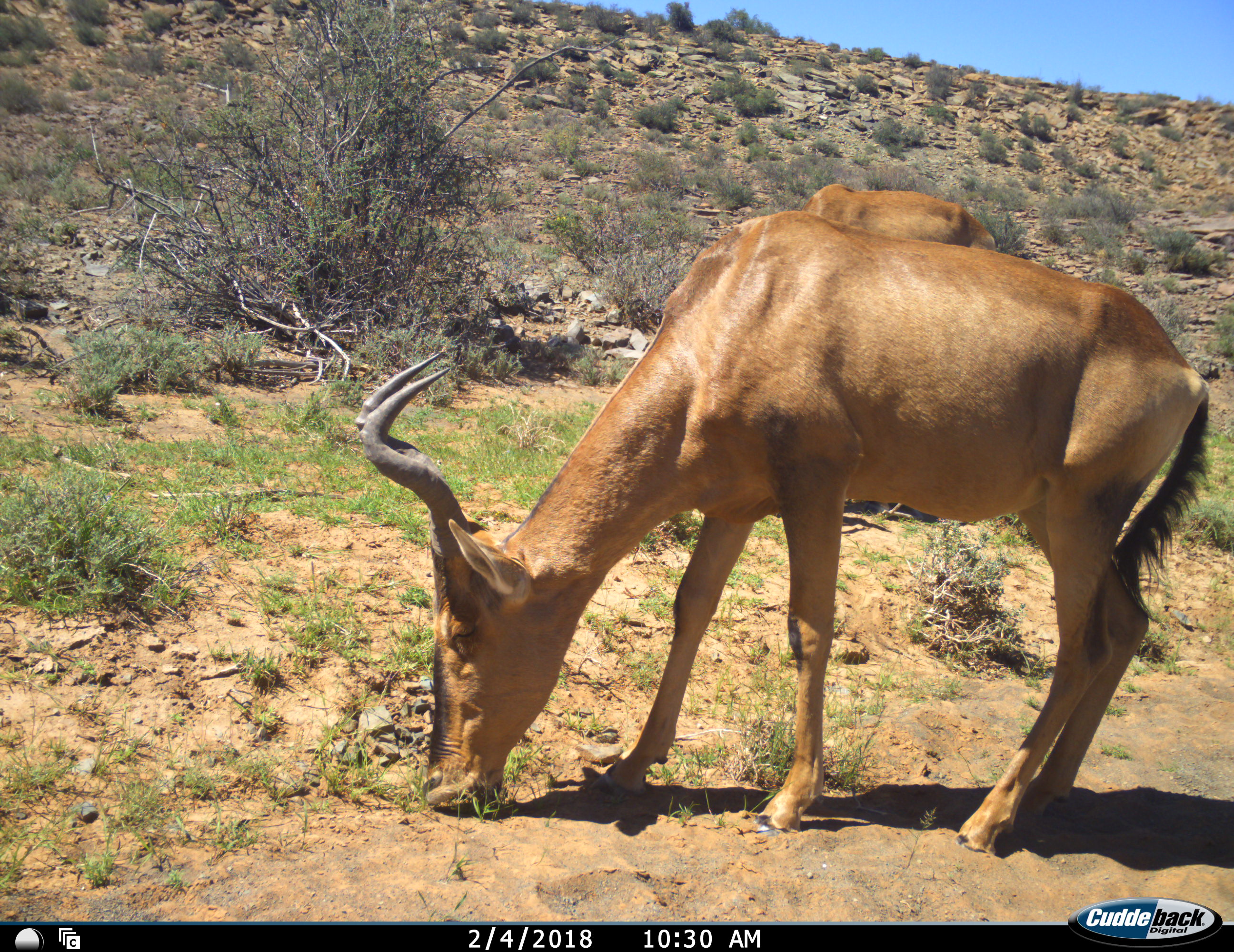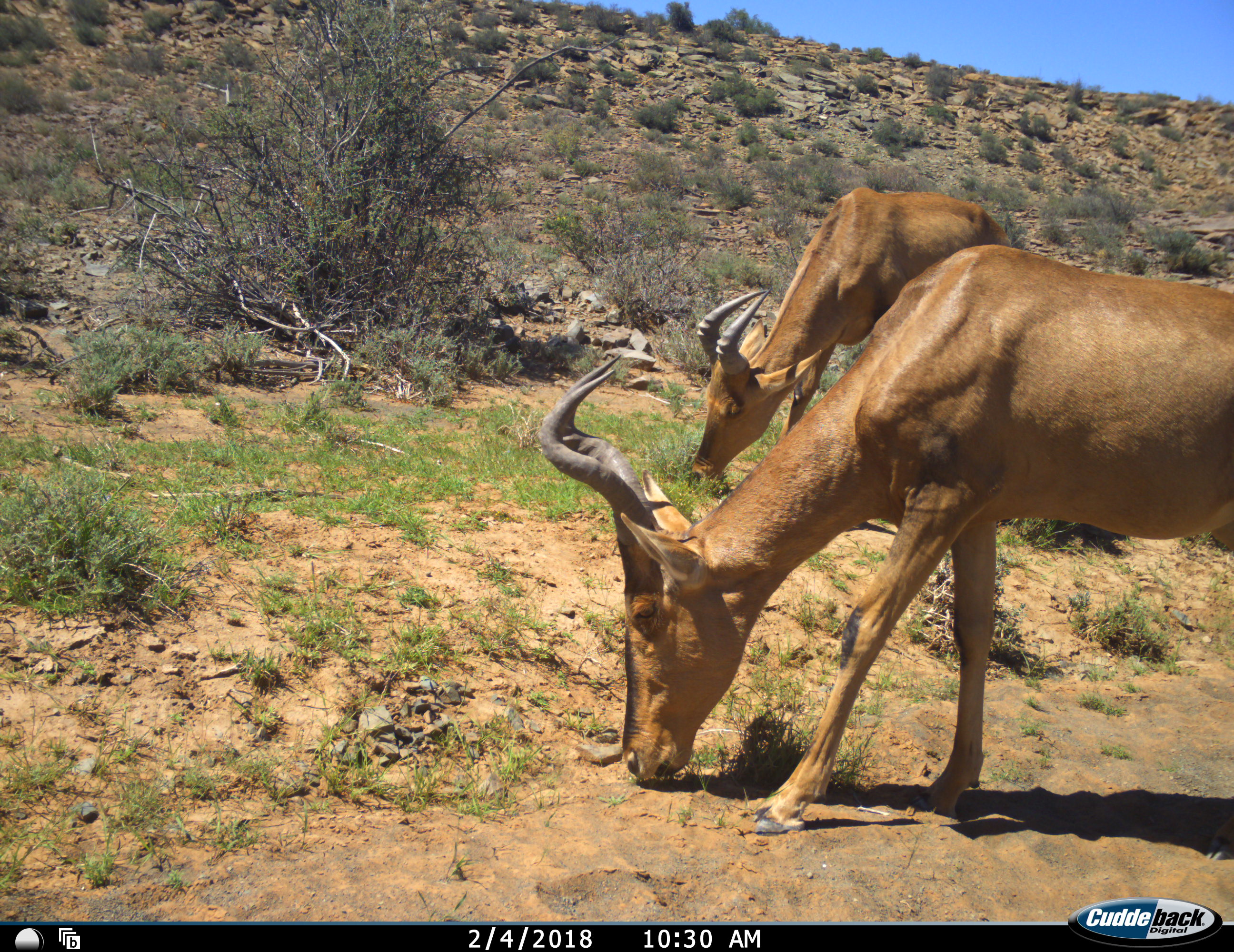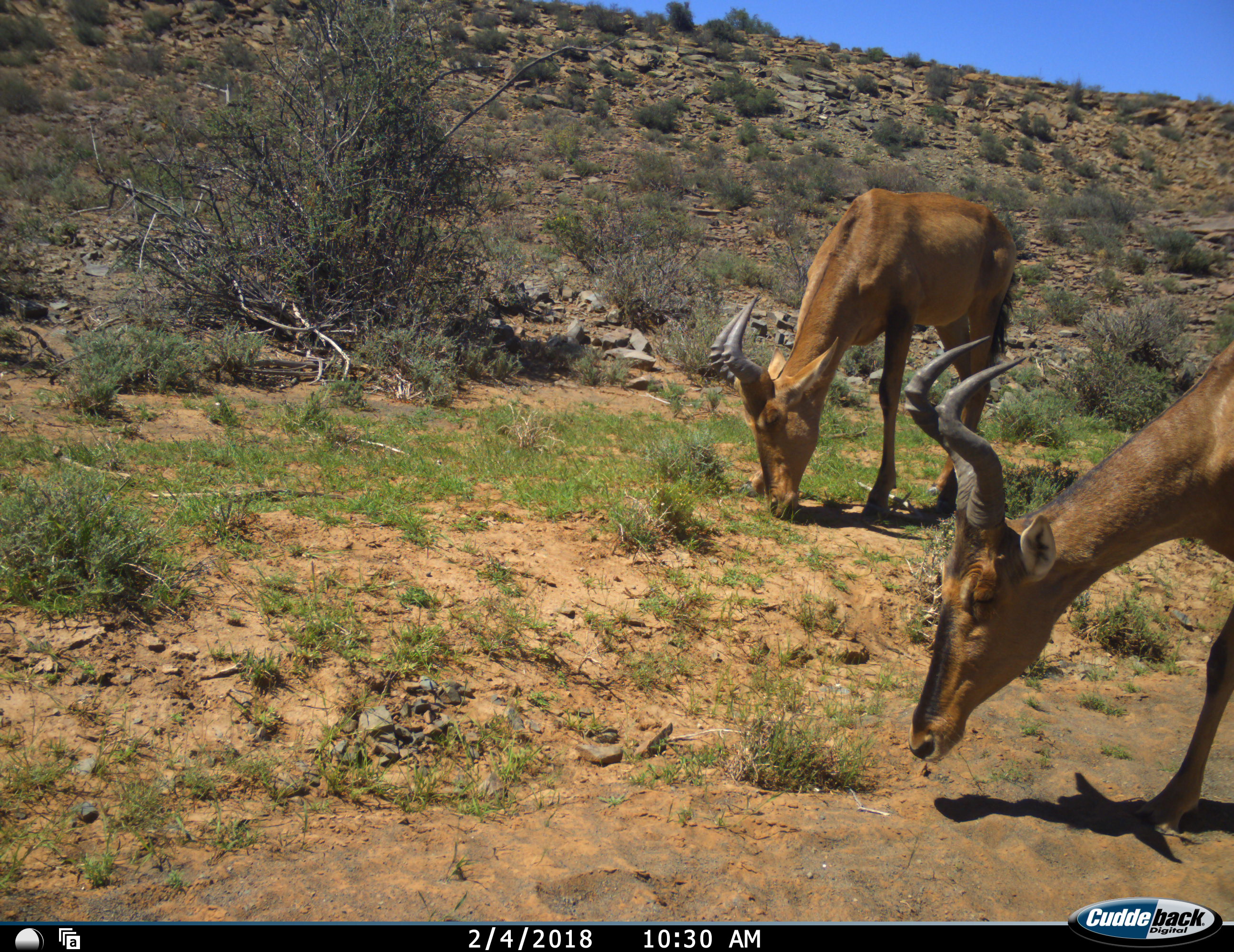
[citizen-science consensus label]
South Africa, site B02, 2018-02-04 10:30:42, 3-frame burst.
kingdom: Animalia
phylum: Chordata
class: Mammalia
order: Artiodactyla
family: Bovidae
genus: Alcelaphus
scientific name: Alcelaphus buselaphus caama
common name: red hartebeest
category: hartebeestred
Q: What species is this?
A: Hartebeestred (red hartebeest) (Alcelaphus buselaphus caama).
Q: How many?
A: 2.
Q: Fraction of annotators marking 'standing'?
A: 10%.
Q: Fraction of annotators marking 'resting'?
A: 0%.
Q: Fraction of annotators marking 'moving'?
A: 10%.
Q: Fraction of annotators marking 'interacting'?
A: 0%.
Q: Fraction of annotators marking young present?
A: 0%.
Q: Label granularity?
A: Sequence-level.